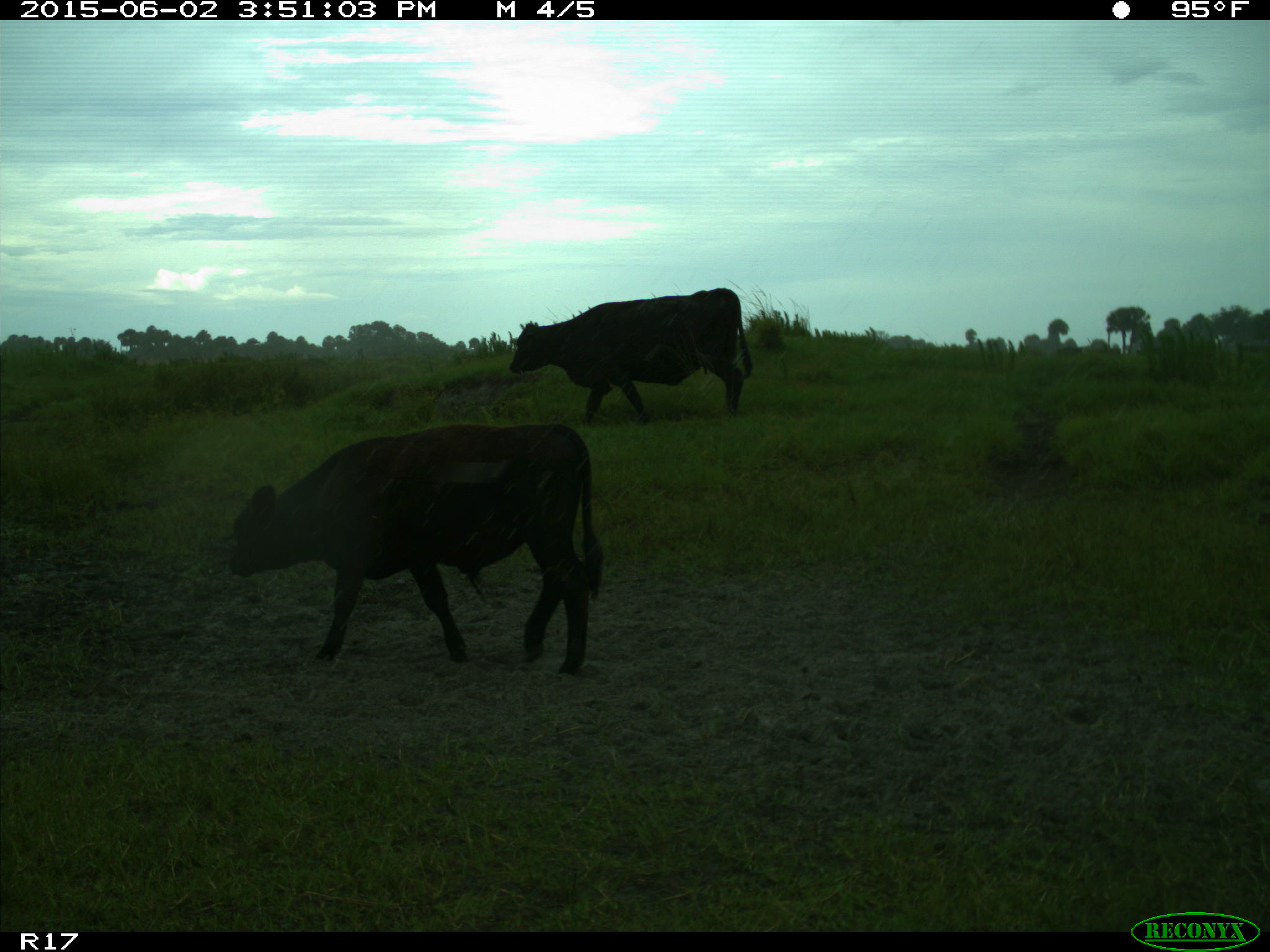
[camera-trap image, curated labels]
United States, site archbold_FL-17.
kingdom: Animalia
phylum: Chordata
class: Mammalia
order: Artiodactyla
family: Bovidae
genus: Bos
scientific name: Bos taurus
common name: domestic cow